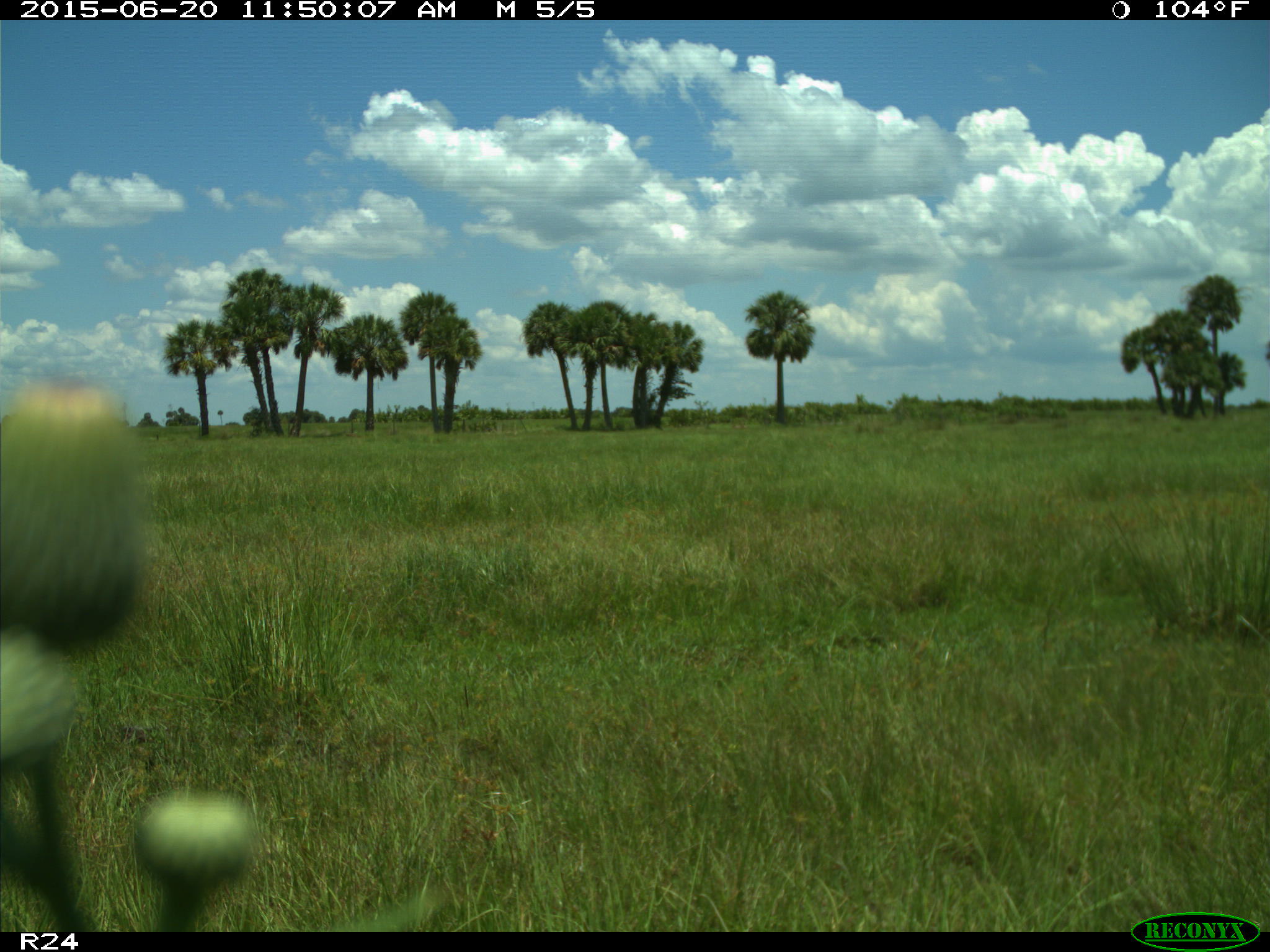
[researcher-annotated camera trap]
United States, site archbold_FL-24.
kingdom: Animalia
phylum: Chordata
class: Mammalia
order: Artiodactyla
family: Bovidae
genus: Bos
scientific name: Bos taurus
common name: domestic cow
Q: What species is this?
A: Bos taurus (domestic cow).